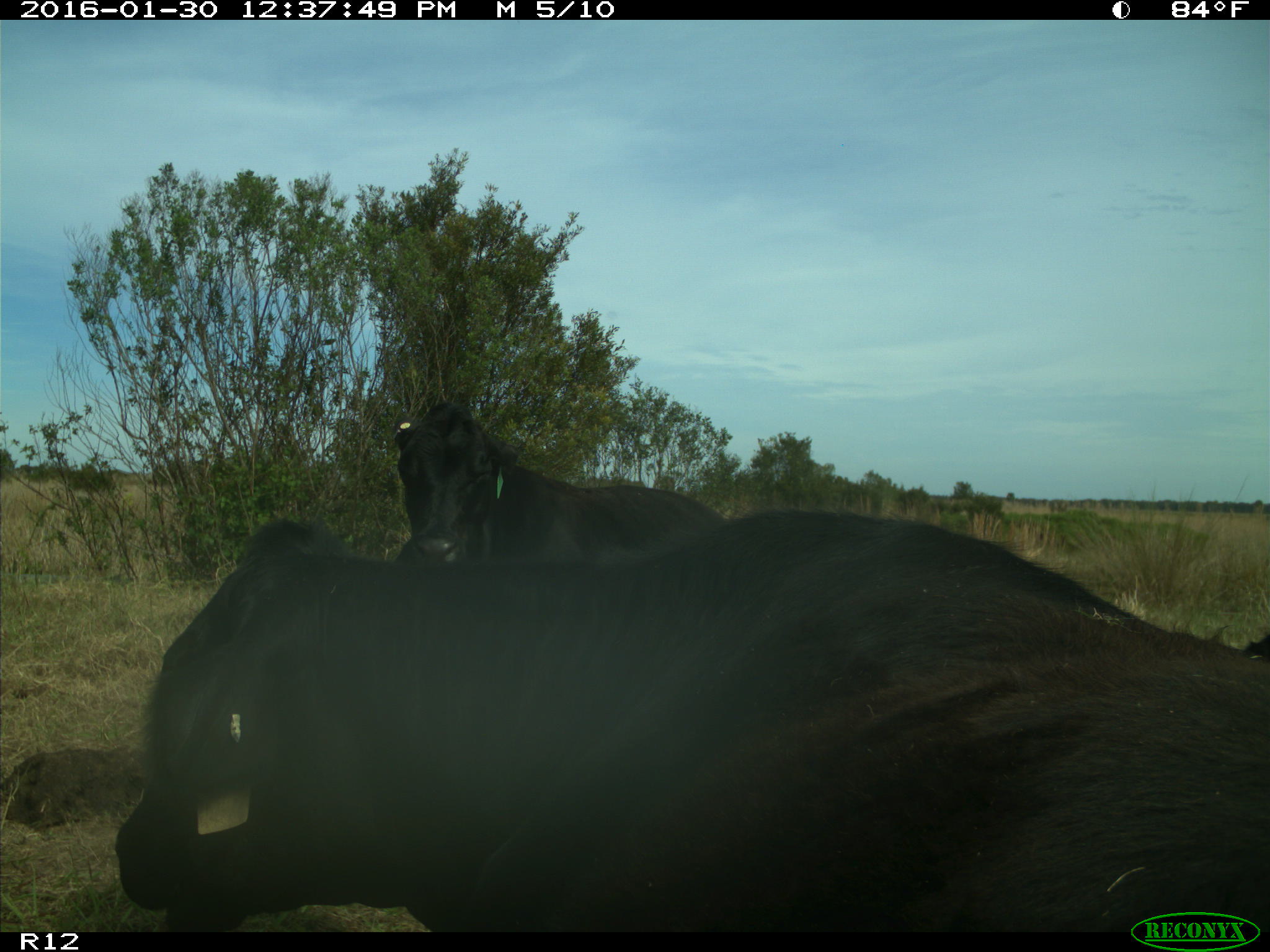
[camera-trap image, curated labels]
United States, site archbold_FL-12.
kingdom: Animalia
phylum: Chordata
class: Mammalia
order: Artiodactyla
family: Bovidae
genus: Bos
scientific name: Bos taurus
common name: domestic cow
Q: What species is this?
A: Bos taurus (domestic cow).